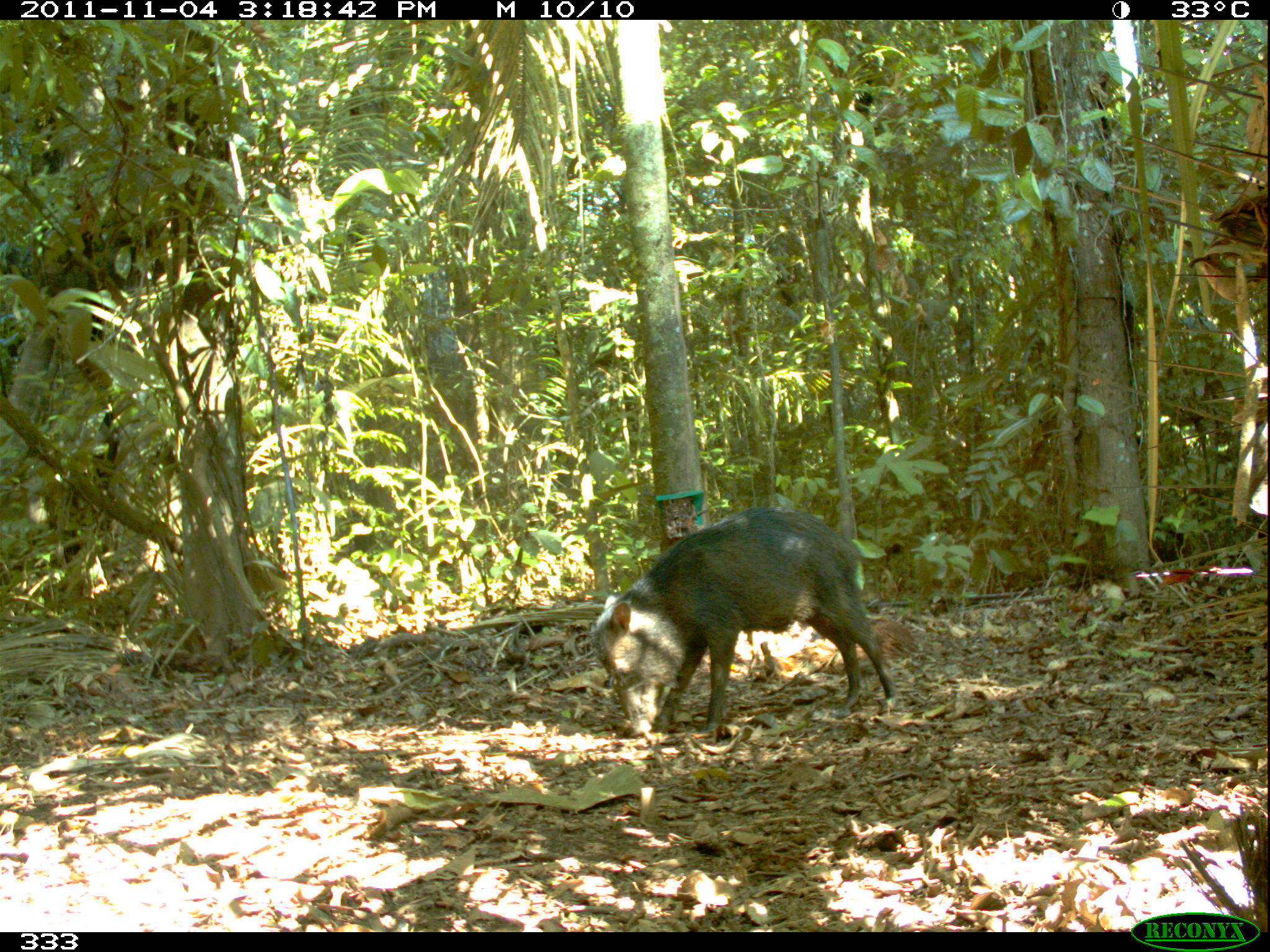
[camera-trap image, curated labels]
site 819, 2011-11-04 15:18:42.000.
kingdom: Animalia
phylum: Chordata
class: Mammalia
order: Artiodactyla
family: Tayassuidae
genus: Tayassu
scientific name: Tayassu pecari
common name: white-lipped peccary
Tayassu pecari (white-lipped peccary).